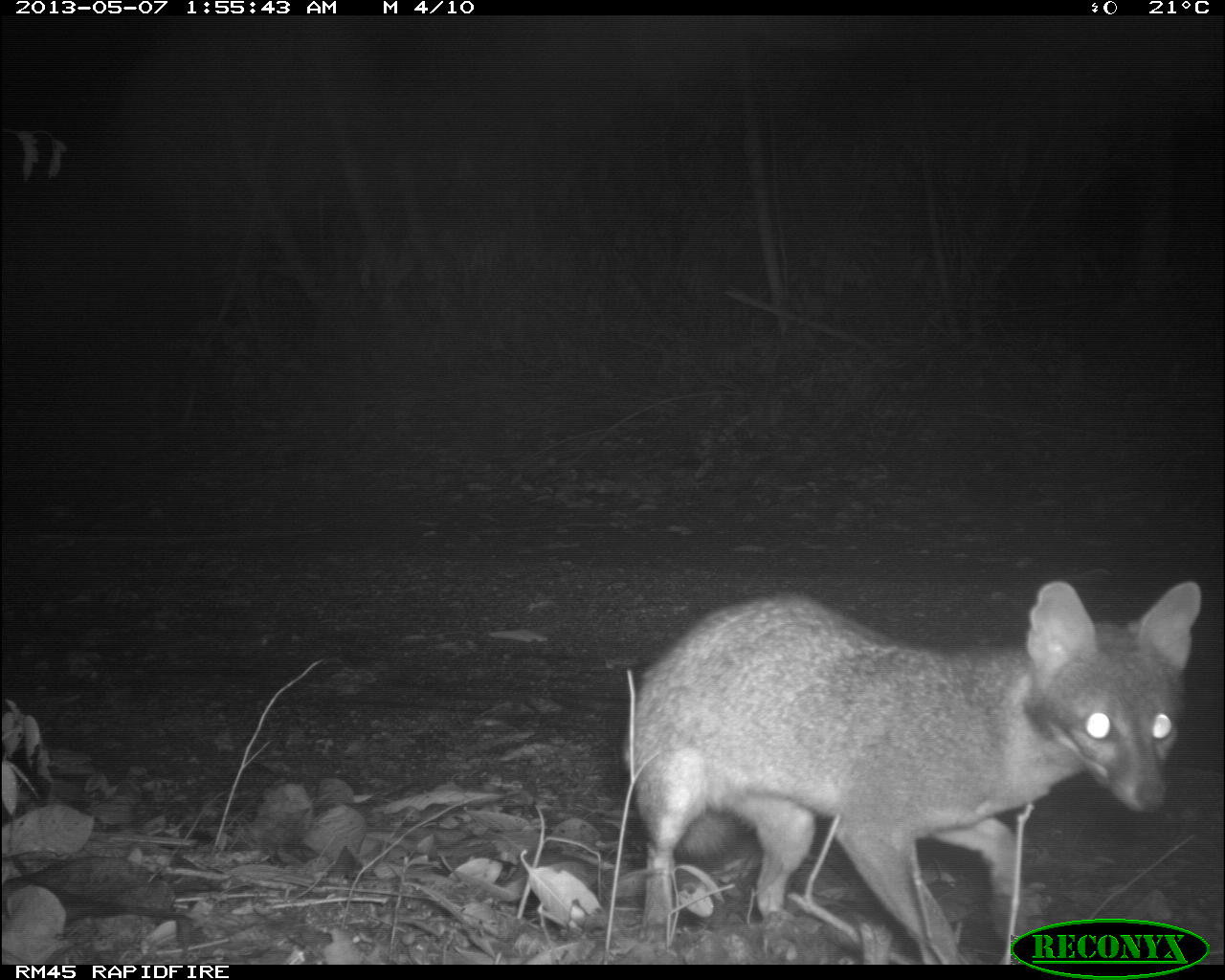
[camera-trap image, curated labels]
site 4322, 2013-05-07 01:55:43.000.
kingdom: Animalia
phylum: Chordata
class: Mammalia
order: Carnivora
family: Canidae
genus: Urocyon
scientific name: Urocyon cinereoargenteus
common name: gray fox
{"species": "Urocyon cinereoargenteus (gray fox)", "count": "1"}